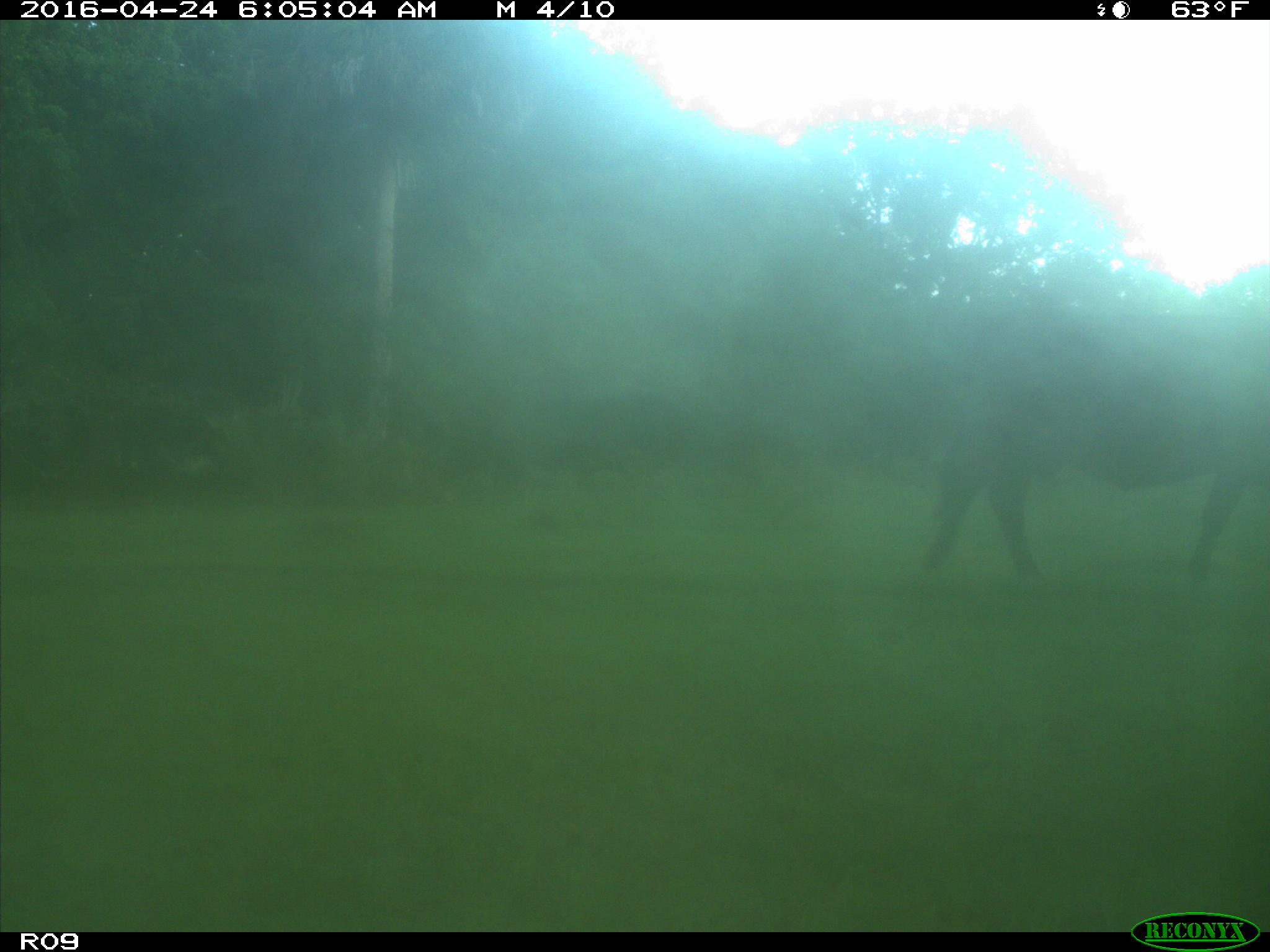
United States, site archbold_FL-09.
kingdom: Animalia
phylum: Chordata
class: Mammalia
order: Artiodactyla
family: Bovidae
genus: Bos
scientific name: Bos taurus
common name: domestic cow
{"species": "Bos taurus (domestic cow)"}